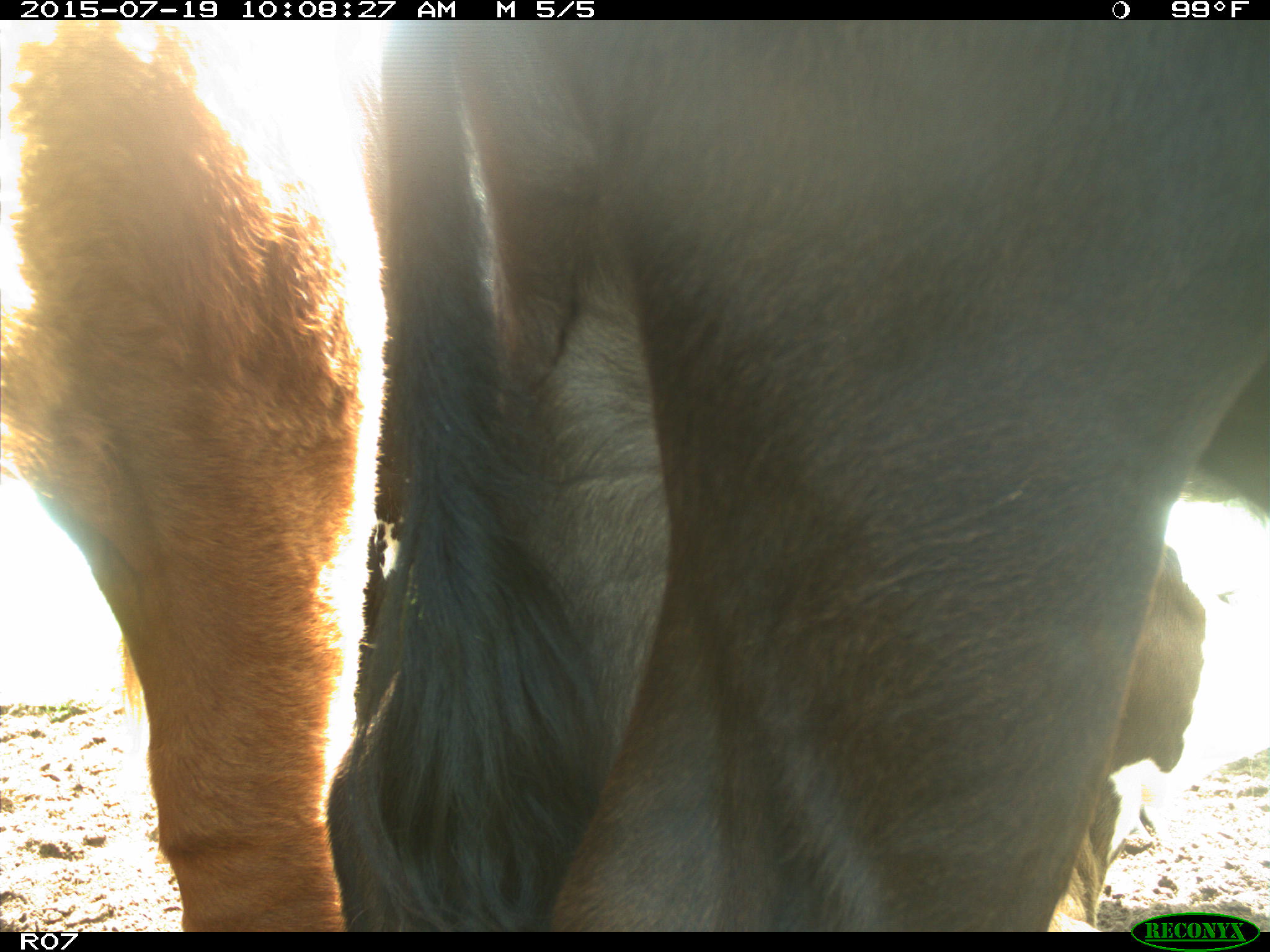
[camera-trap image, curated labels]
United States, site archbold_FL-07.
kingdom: Animalia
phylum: Chordata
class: Mammalia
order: Artiodactyla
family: Bovidae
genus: Bos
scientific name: Bos taurus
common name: domestic cow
Bos taurus (domestic cow).